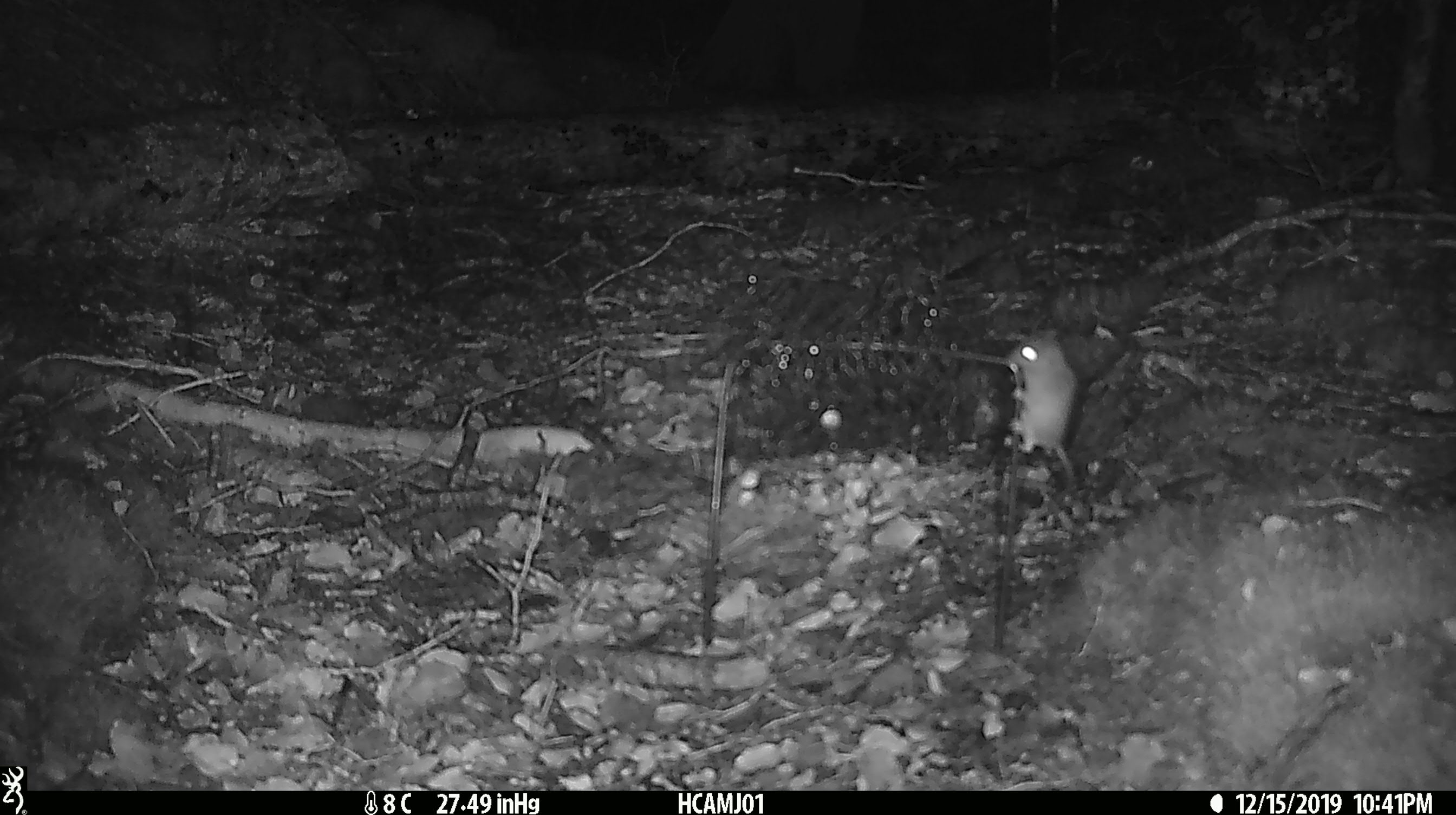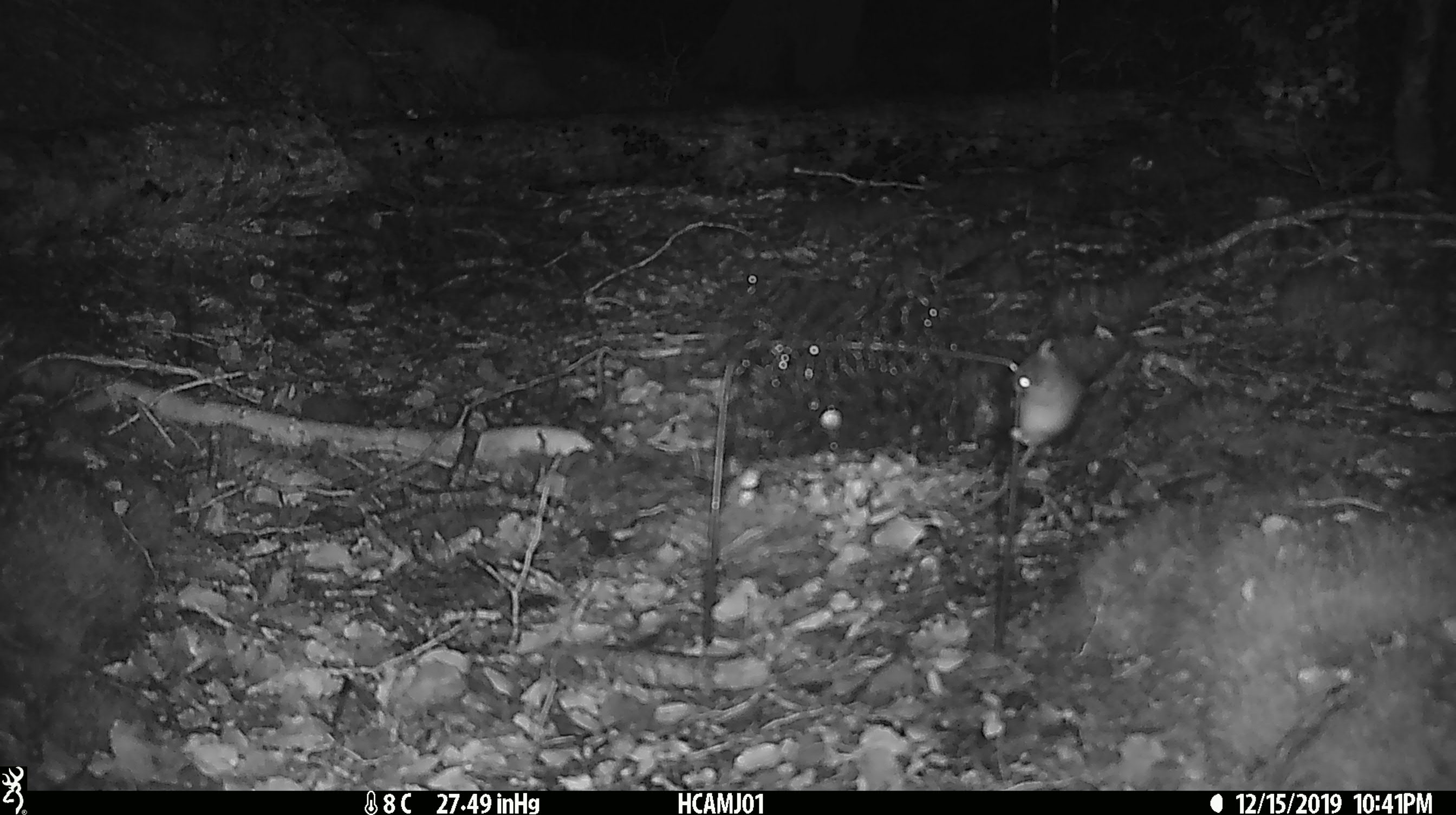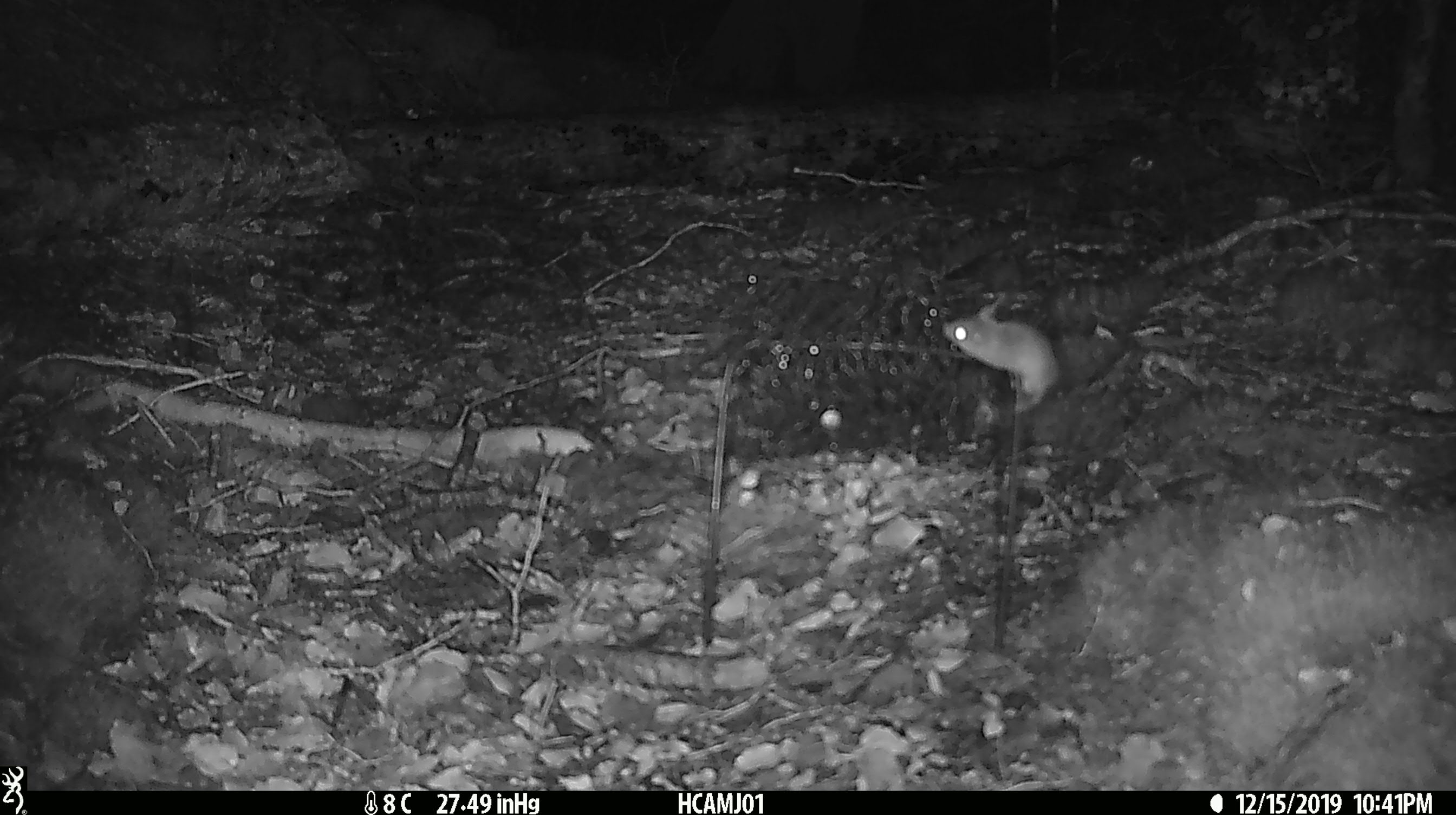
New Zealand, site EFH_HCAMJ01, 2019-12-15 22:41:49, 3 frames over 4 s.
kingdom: Animalia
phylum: Chordata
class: Mammalia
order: Rodentia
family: Muridae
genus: Mus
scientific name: Mus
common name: mouse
Mouse (Mus).